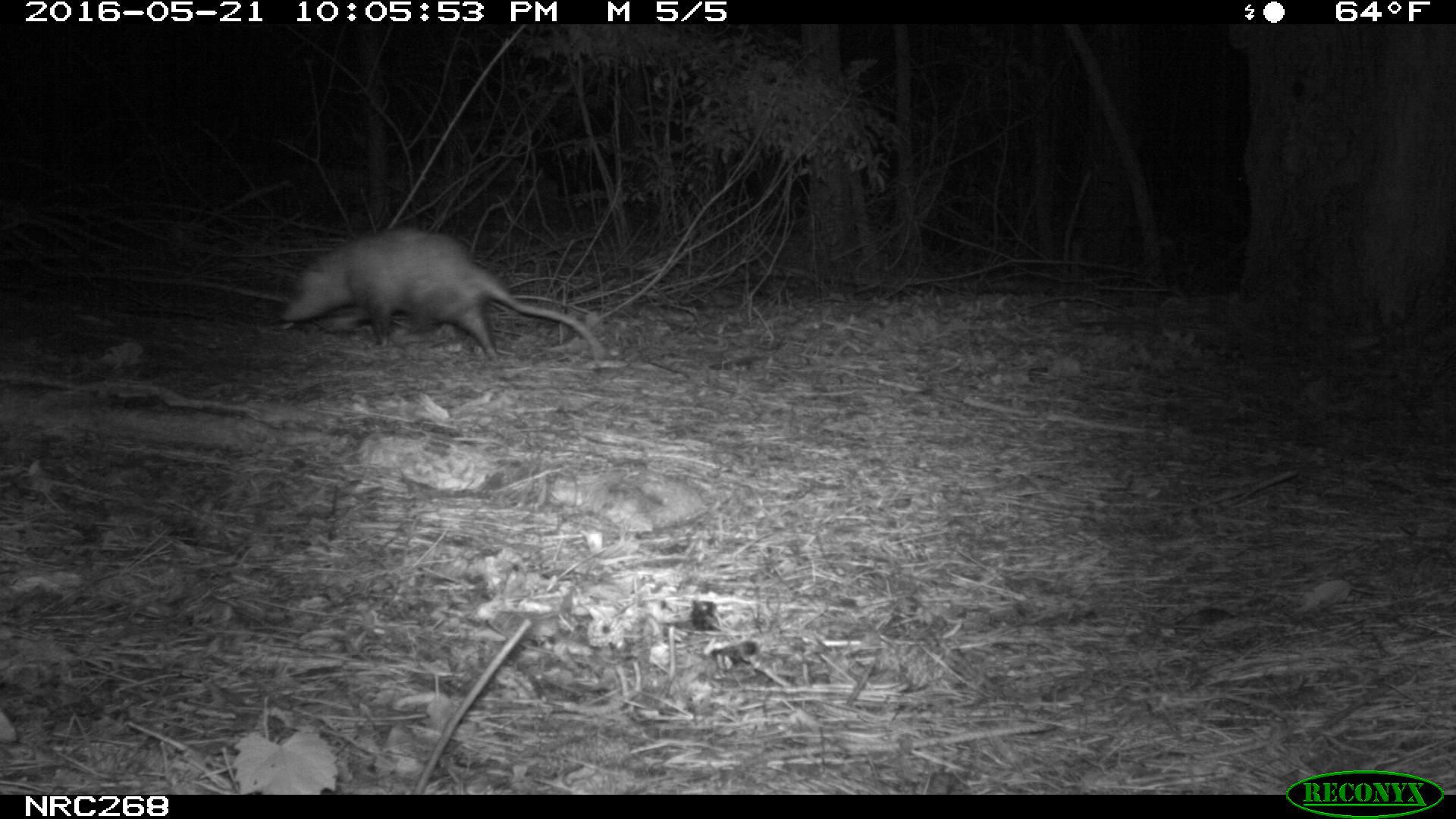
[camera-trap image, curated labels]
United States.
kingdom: Animalia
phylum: Chordata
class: Mammalia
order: Didelphimorphia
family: Didelphidae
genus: Didelphis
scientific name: Didelphis virginiana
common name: virginia opossum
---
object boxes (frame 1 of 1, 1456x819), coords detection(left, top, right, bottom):
Virginia Opossum: detection(270, 216, 613, 364)